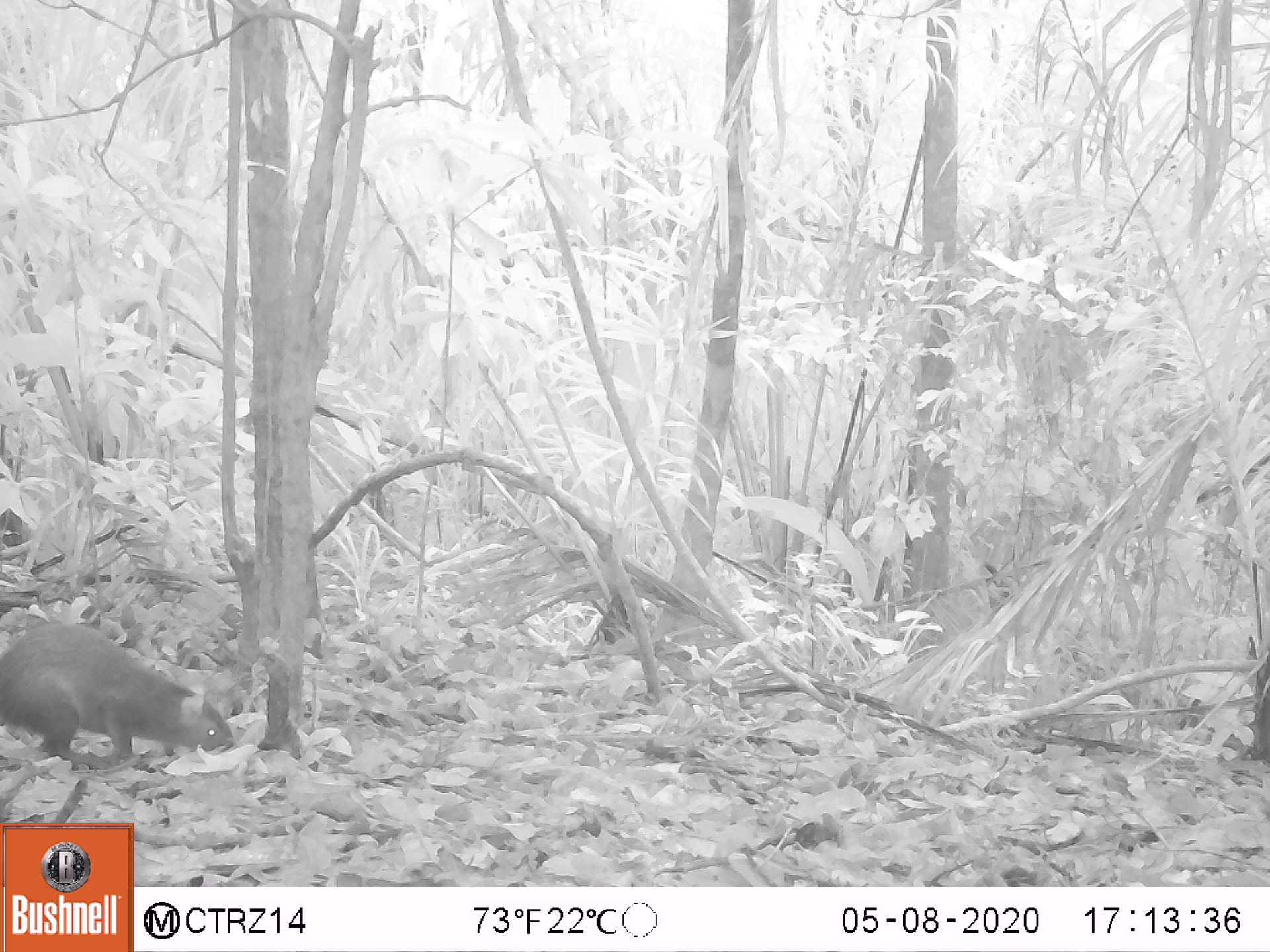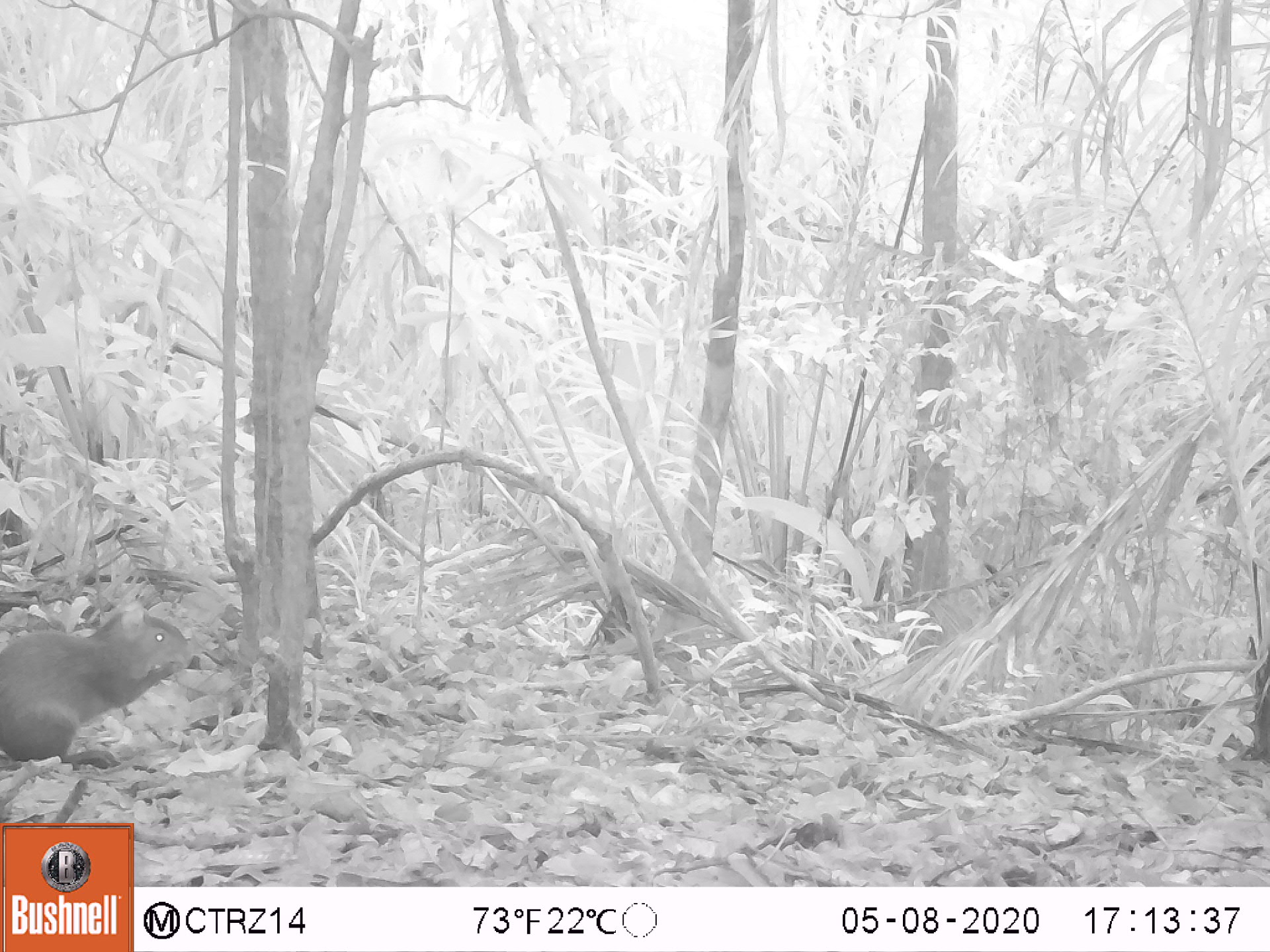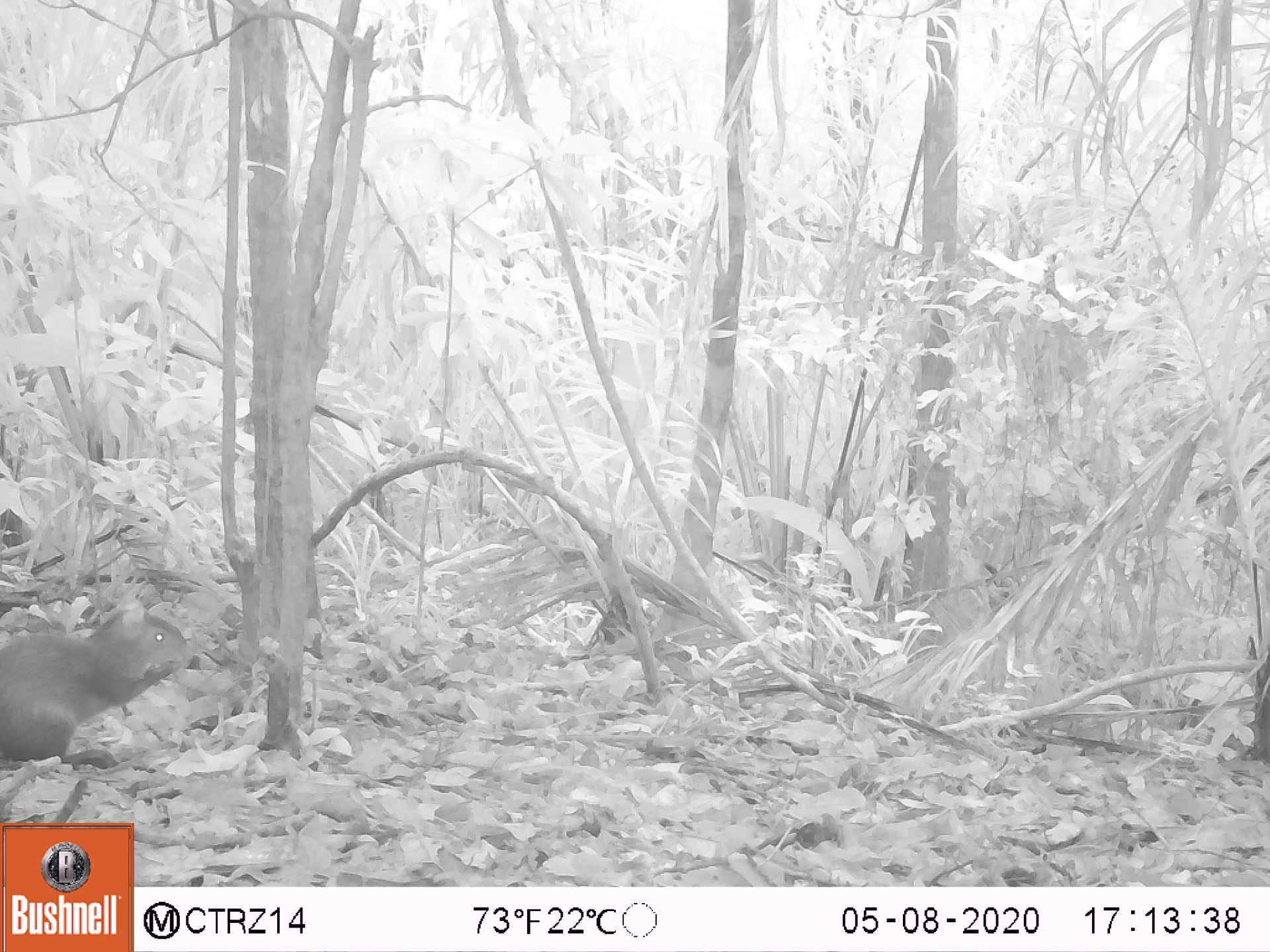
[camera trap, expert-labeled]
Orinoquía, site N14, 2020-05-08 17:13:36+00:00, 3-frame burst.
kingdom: Animalia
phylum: Chordata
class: Mammalia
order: Rodentia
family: Dasyproctidae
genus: Dasyprocta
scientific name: Dasyprocta fuliginosa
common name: black agouti